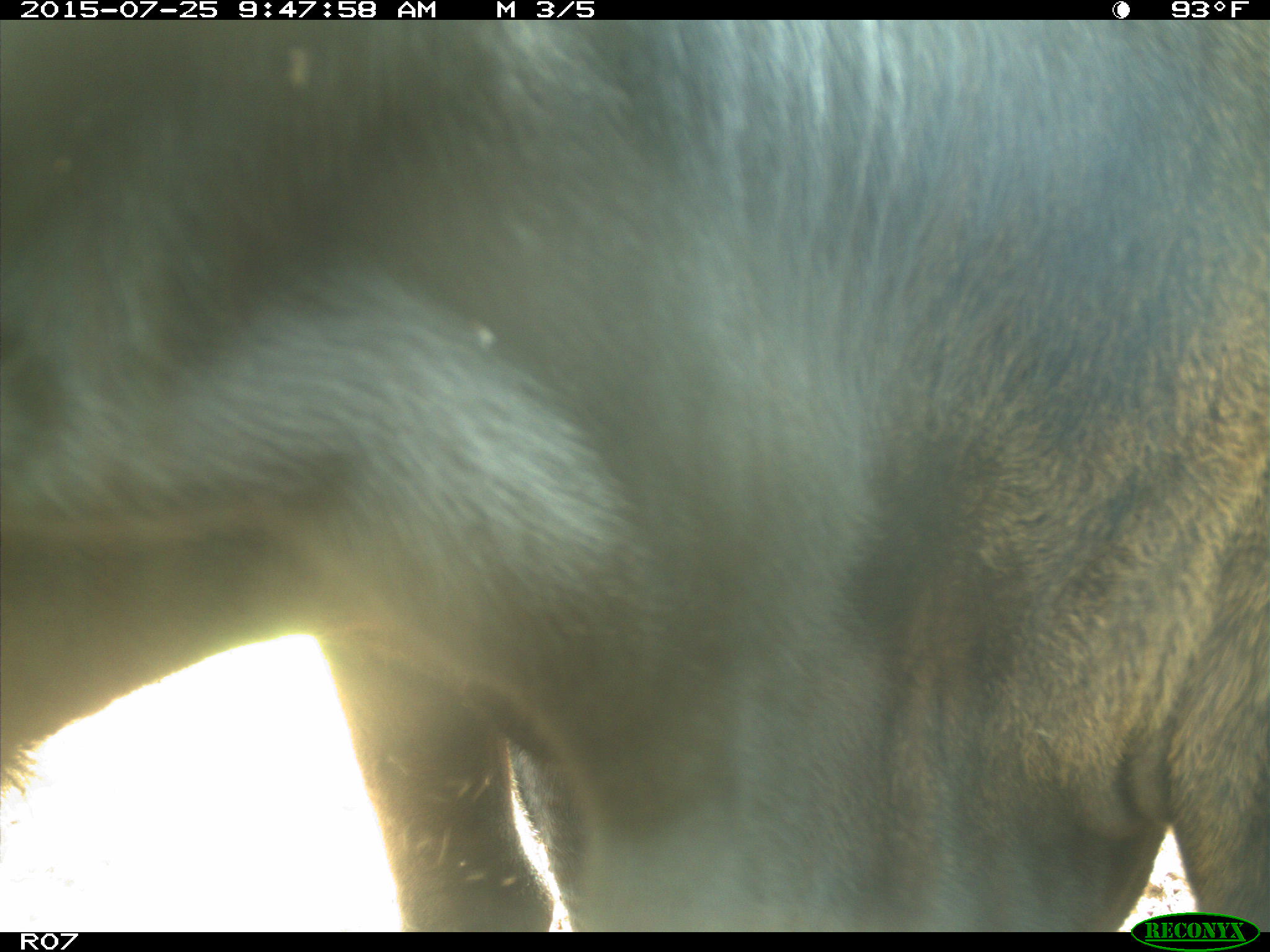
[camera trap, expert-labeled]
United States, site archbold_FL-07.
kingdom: Animalia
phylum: Chordata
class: Mammalia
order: Artiodactyla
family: Bovidae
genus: Bos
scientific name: Bos taurus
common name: domestic cow